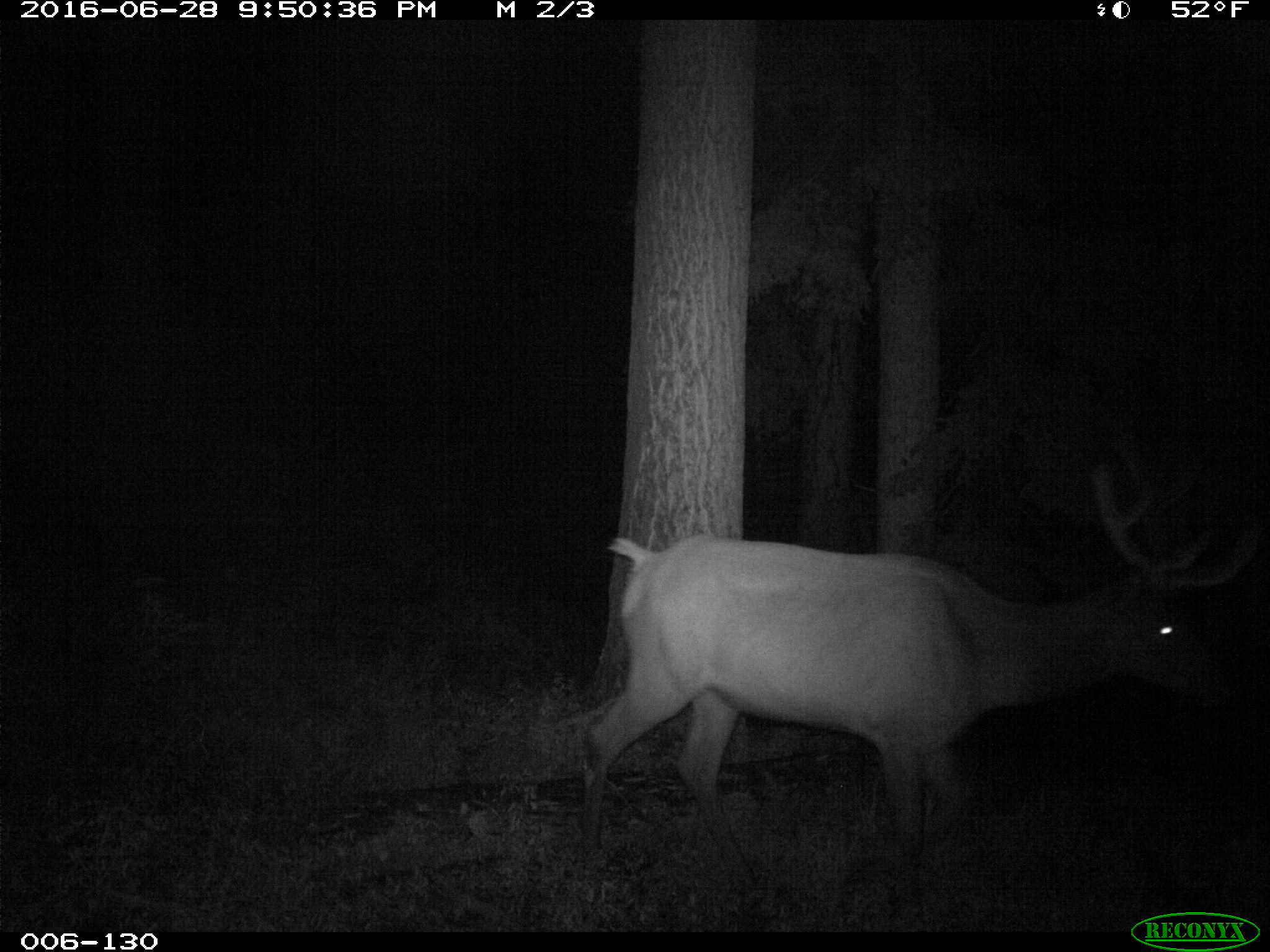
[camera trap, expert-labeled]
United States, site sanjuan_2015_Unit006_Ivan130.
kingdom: Animalia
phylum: Chordata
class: Mammalia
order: Artiodactyla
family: Cervidae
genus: Cervus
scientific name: Cervus elaphus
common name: red deer